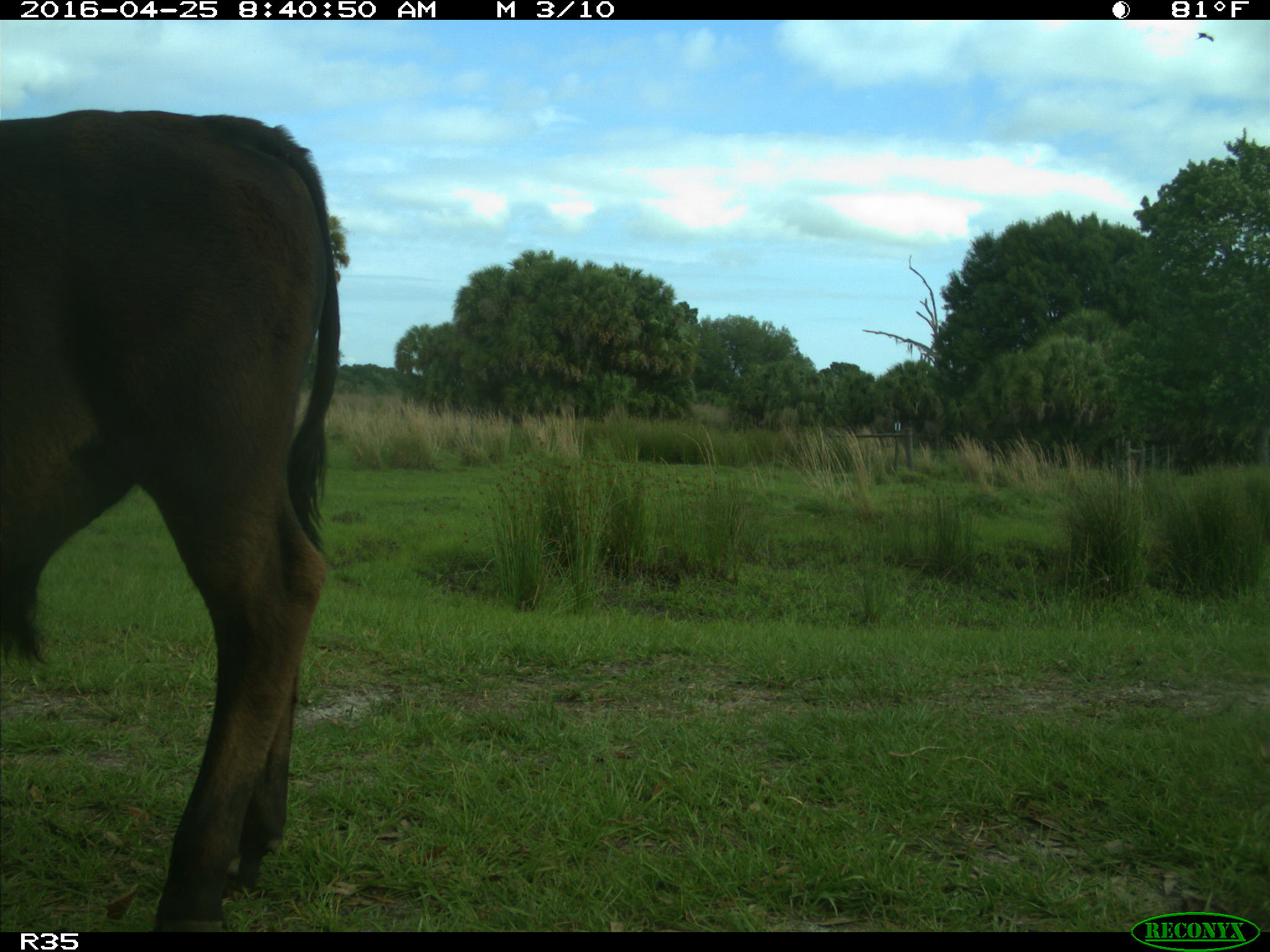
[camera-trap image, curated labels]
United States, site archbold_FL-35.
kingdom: Animalia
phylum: Chordata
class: Mammalia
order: Artiodactyla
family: Bovidae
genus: Bos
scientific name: Bos taurus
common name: domestic cow